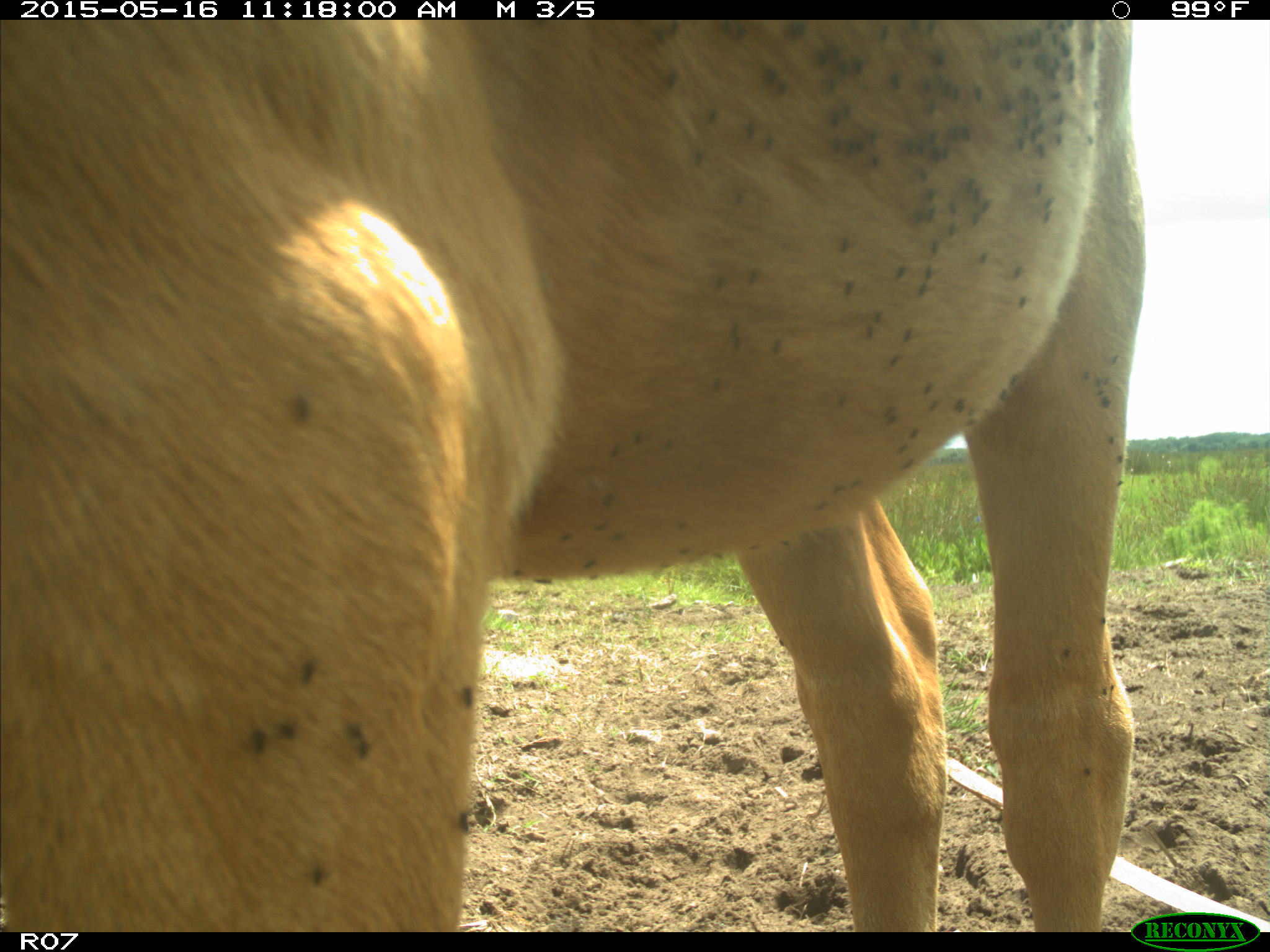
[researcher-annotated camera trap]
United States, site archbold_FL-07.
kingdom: Animalia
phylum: Chordata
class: Mammalia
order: Artiodactyla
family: Bovidae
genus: Bos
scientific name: Bos taurus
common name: domestic cow